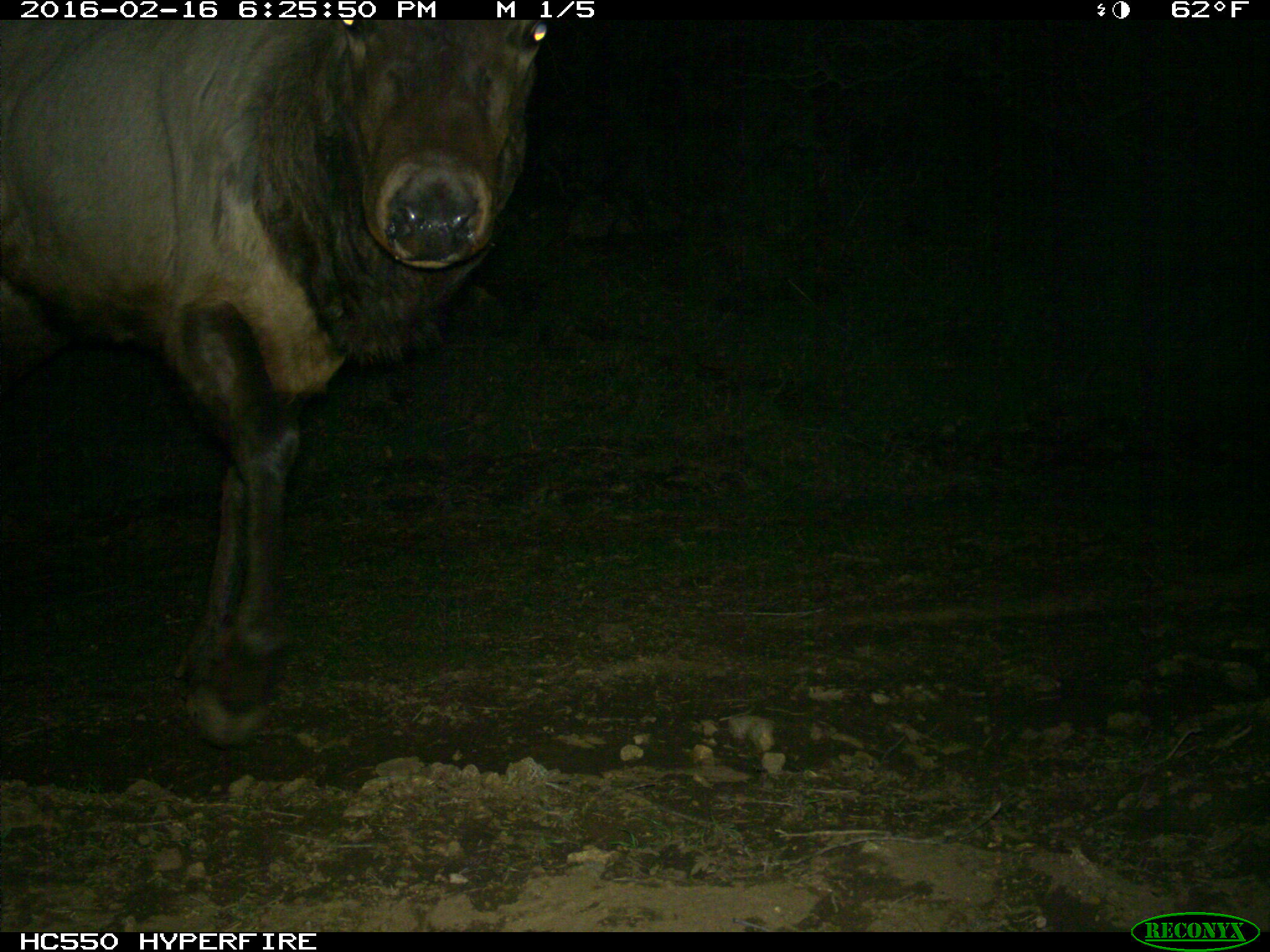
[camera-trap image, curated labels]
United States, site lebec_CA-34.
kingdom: Animalia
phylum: Chordata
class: Mammalia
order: Artiodactyla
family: Cervidae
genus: Cervus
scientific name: Cervus canadensis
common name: elk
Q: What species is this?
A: Cervus canadensis (elk).